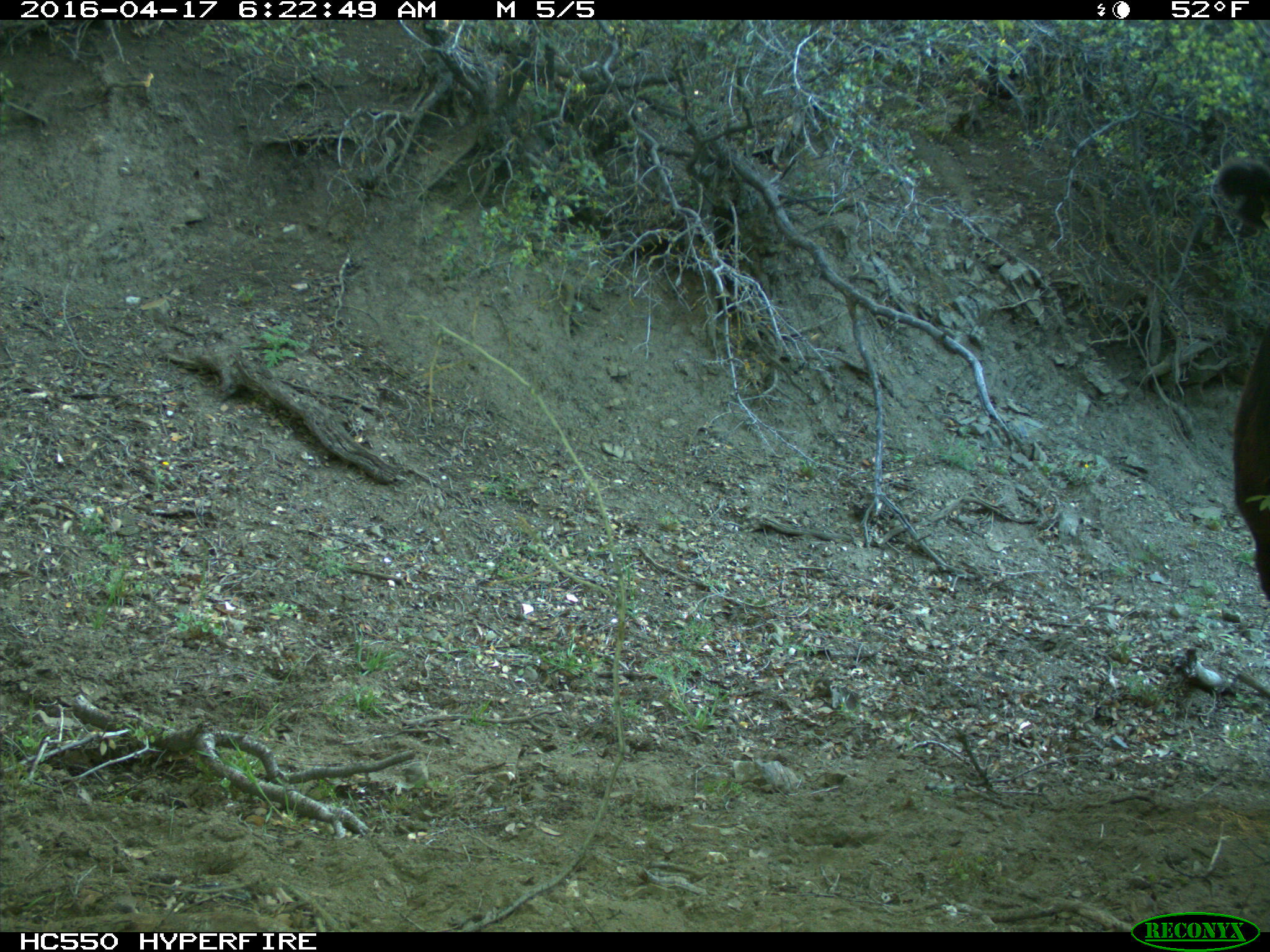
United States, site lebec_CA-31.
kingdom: Animalia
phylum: Chordata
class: Mammalia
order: Artiodactyla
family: Bovidae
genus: Bos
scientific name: Bos taurus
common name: domestic cow